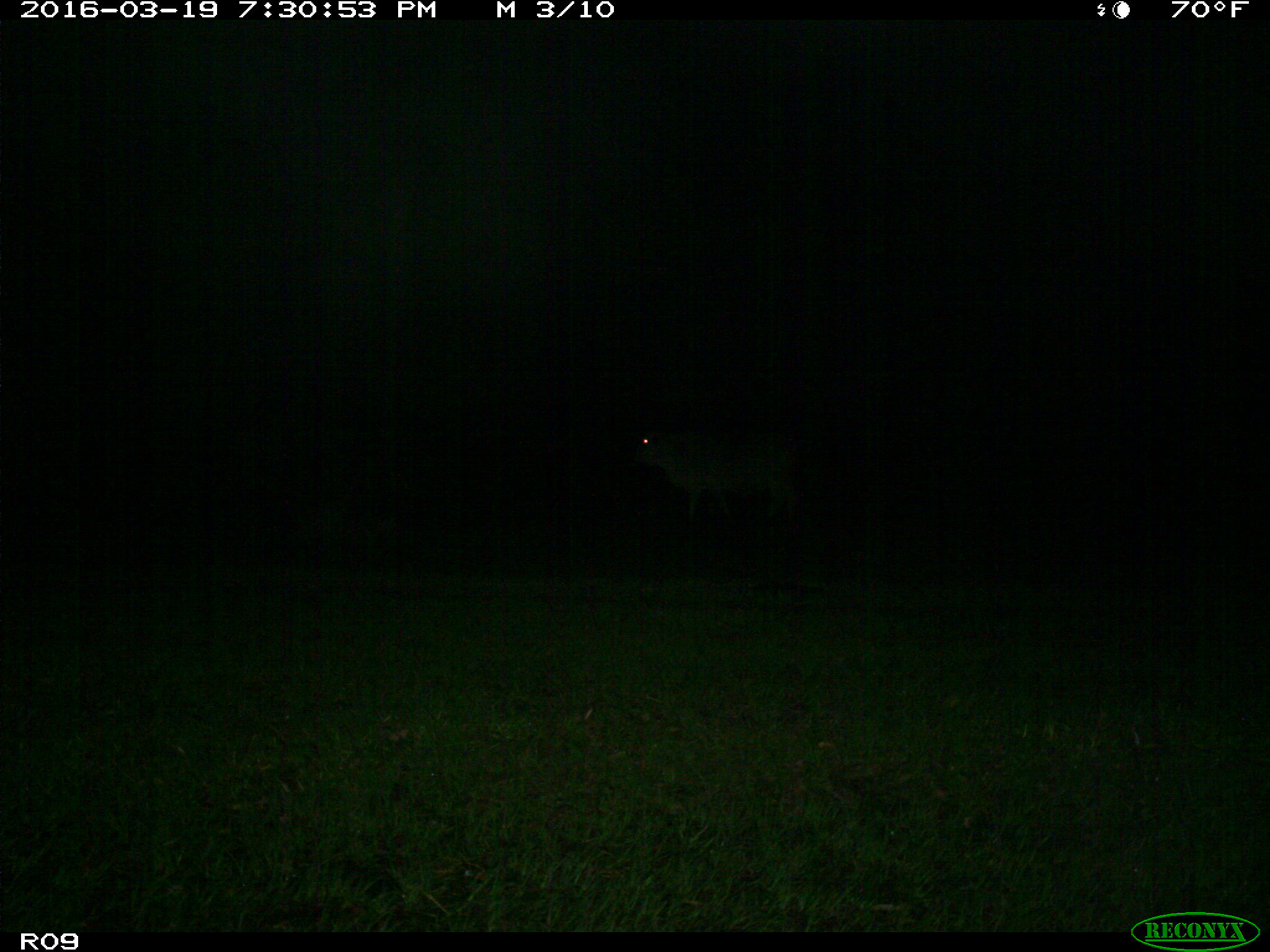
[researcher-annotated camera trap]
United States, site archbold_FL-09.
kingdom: Animalia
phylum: Chordata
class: Mammalia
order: Artiodactyla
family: Bovidae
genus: Bos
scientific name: Bos taurus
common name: domestic cow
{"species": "Bos taurus (domestic cow)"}